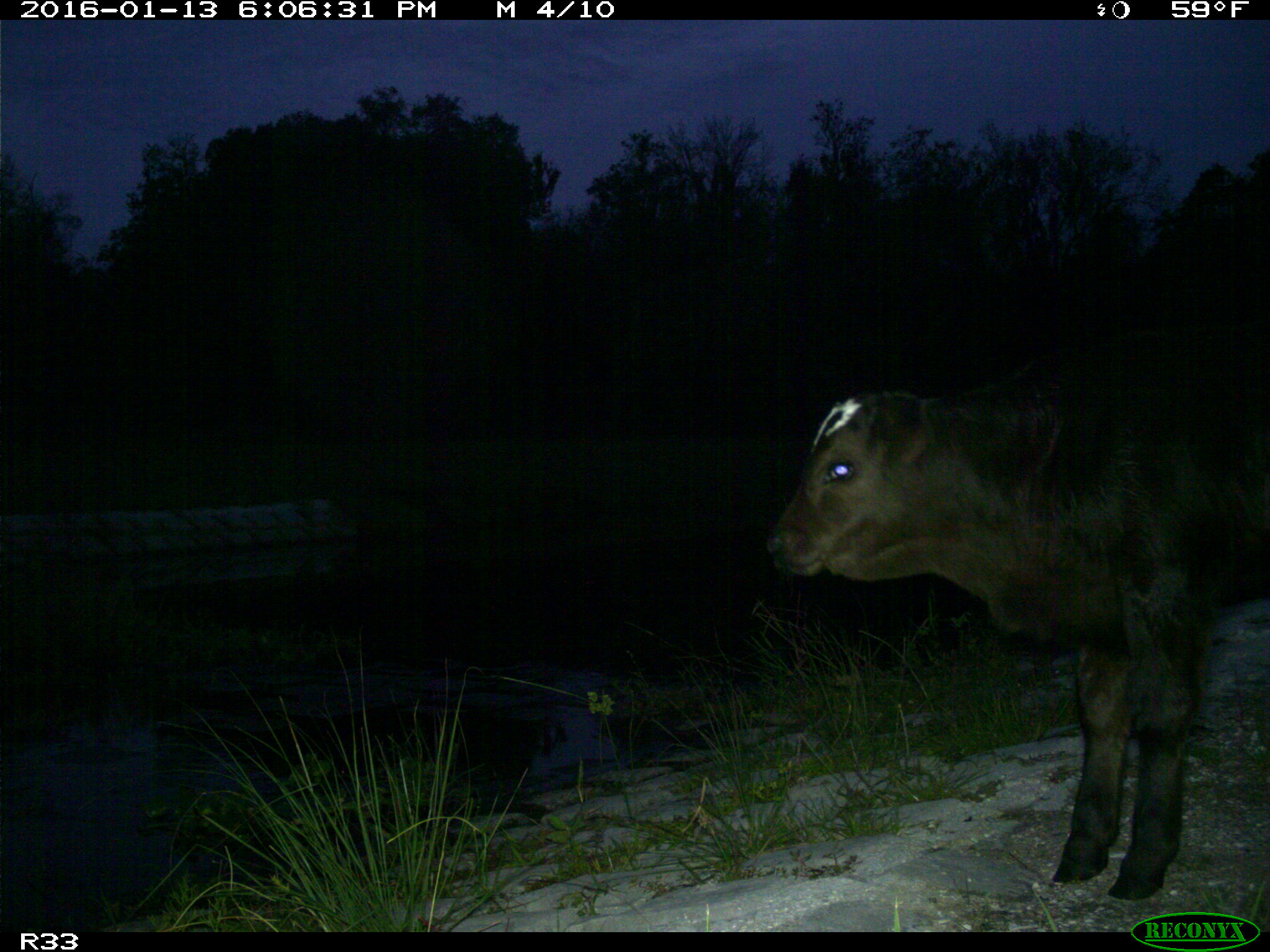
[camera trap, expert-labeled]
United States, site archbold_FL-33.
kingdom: Animalia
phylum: Chordata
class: Mammalia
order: Artiodactyla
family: Bovidae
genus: Bos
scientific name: Bos taurus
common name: domestic cow